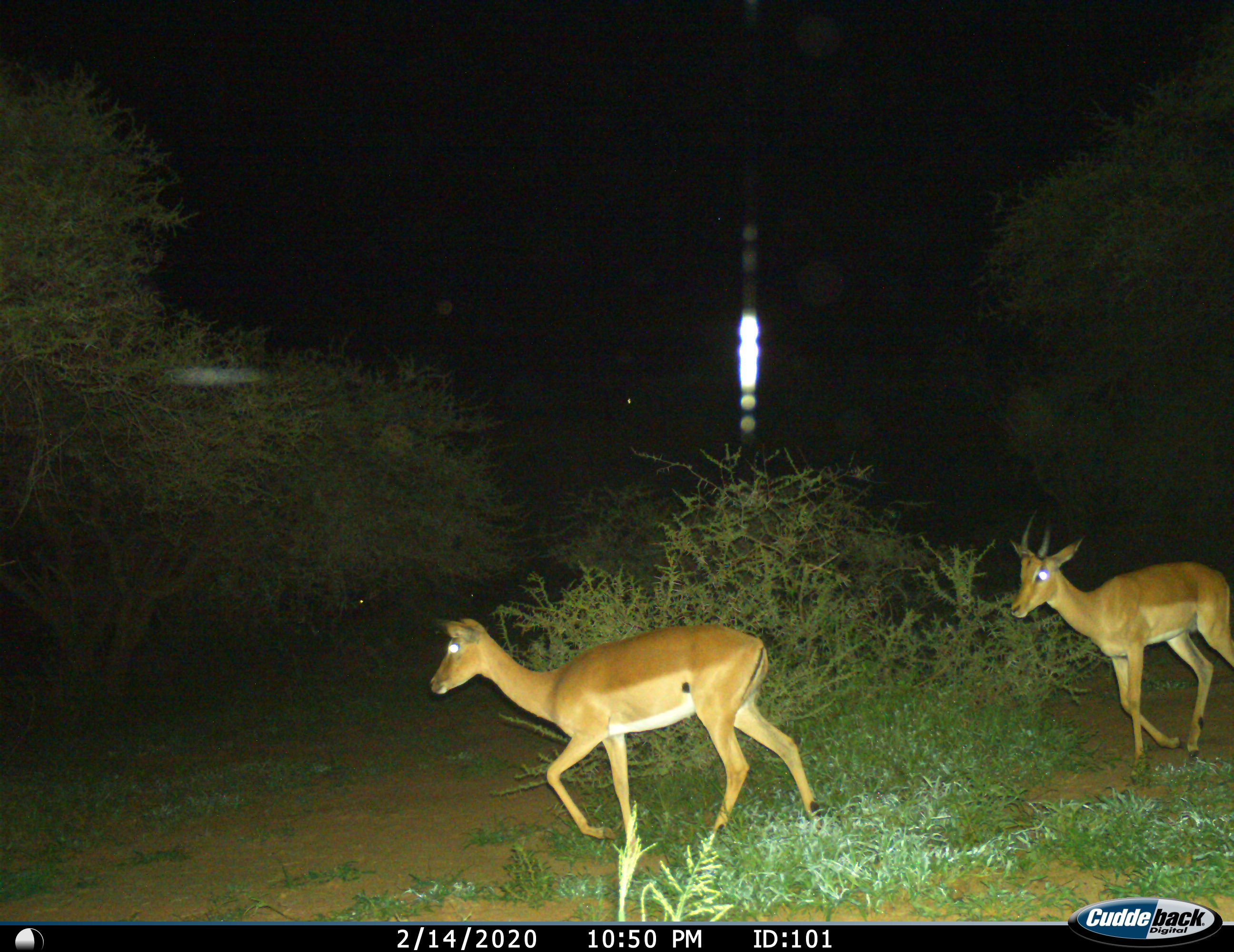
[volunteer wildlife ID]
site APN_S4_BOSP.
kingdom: Animalia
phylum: Chordata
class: Mammalia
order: Artiodactyla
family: Bovidae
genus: Aepyceros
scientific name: Aepyceros melampus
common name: impala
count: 2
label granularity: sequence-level